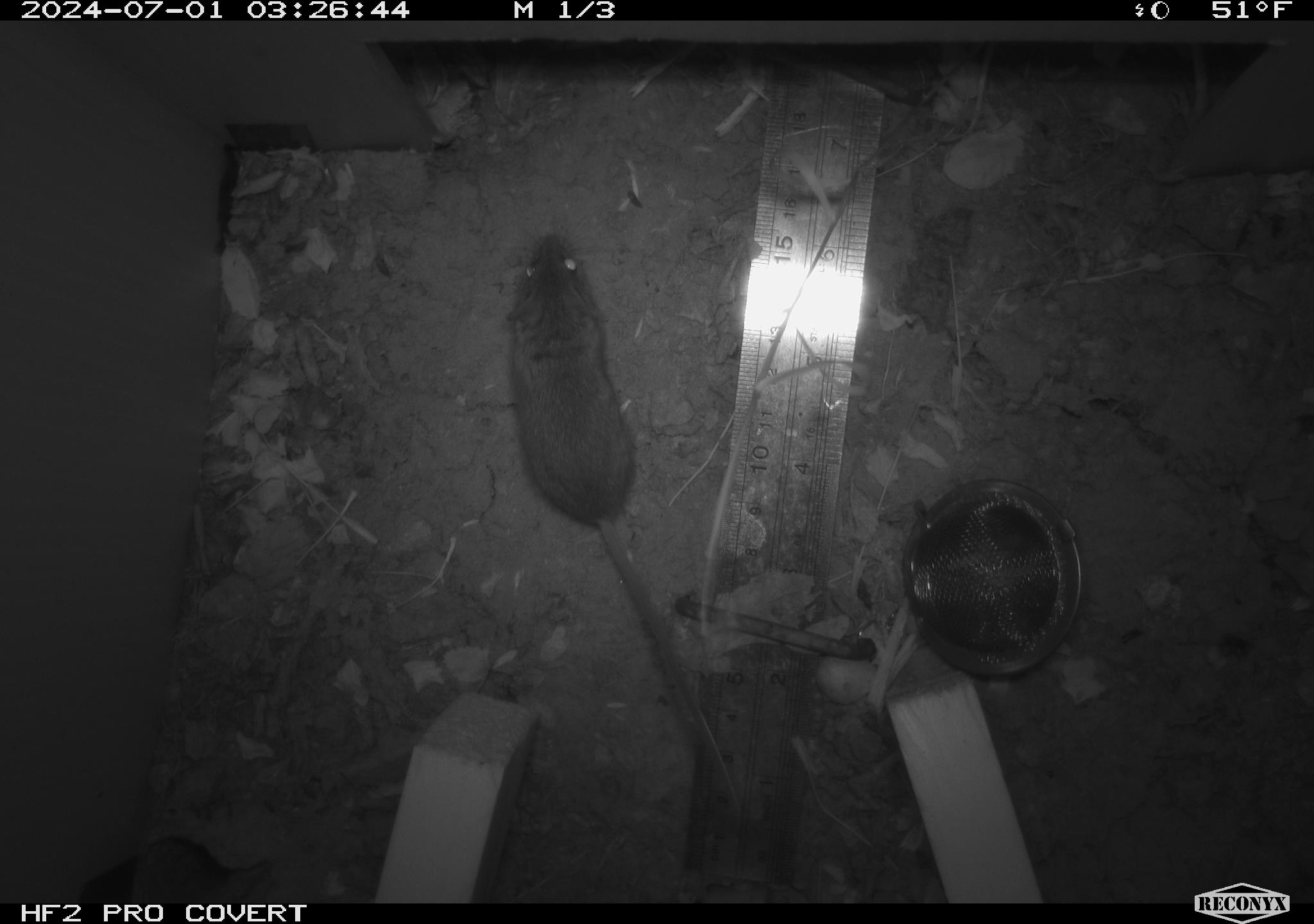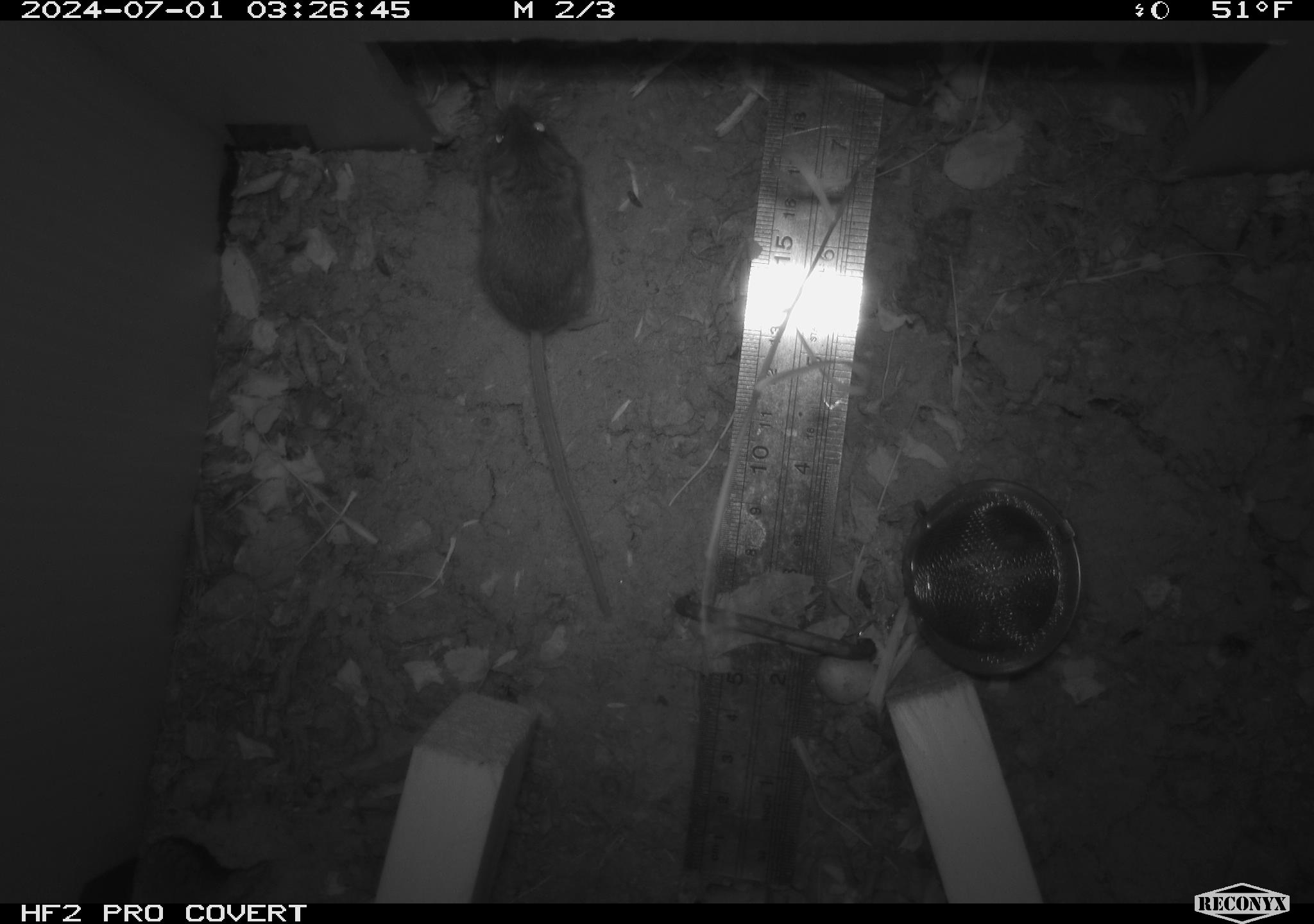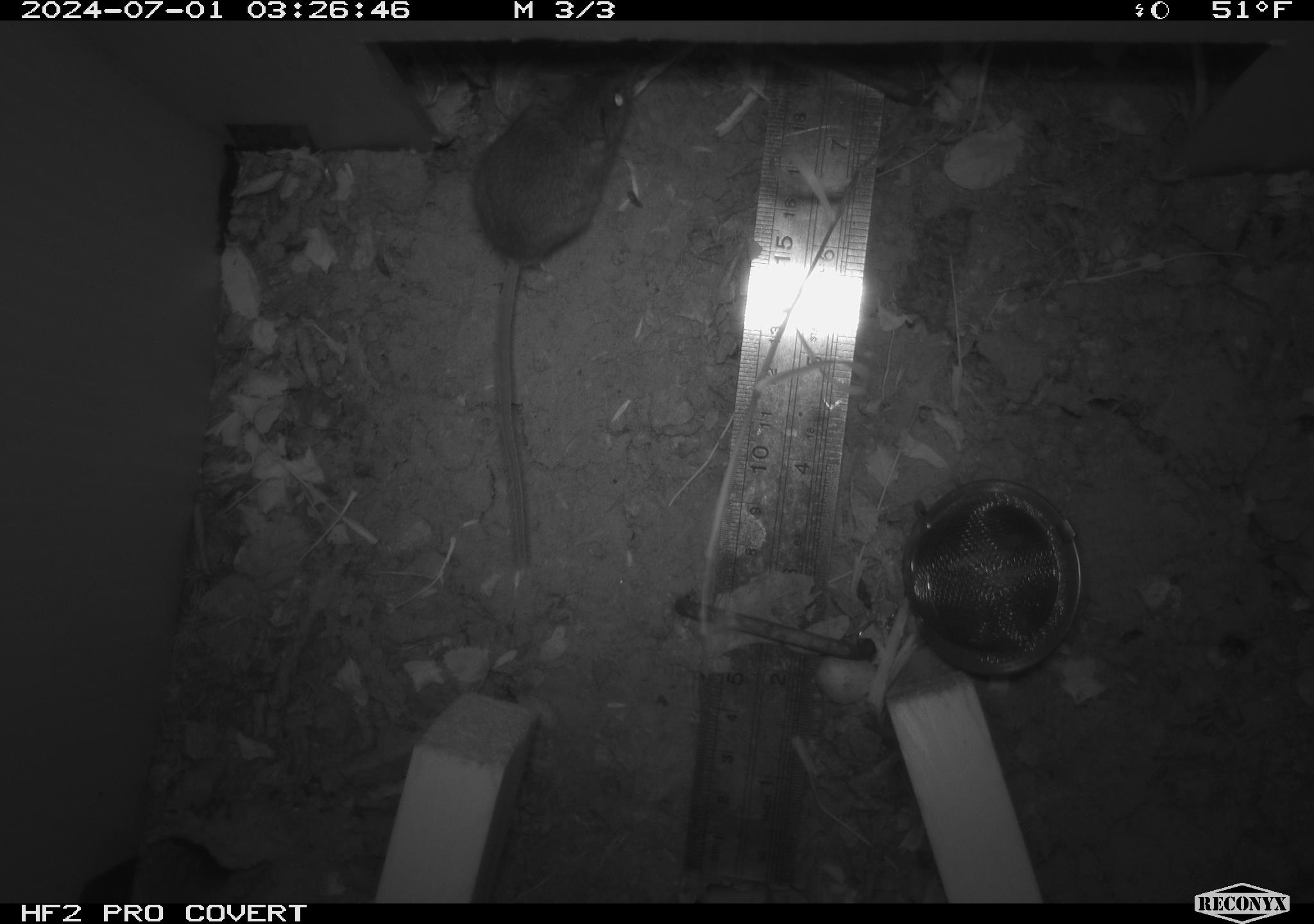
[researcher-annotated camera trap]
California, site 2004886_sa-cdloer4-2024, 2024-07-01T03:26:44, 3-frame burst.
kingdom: Animalia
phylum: Chordata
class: Mammalia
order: Rodentia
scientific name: Rodentia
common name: rodent